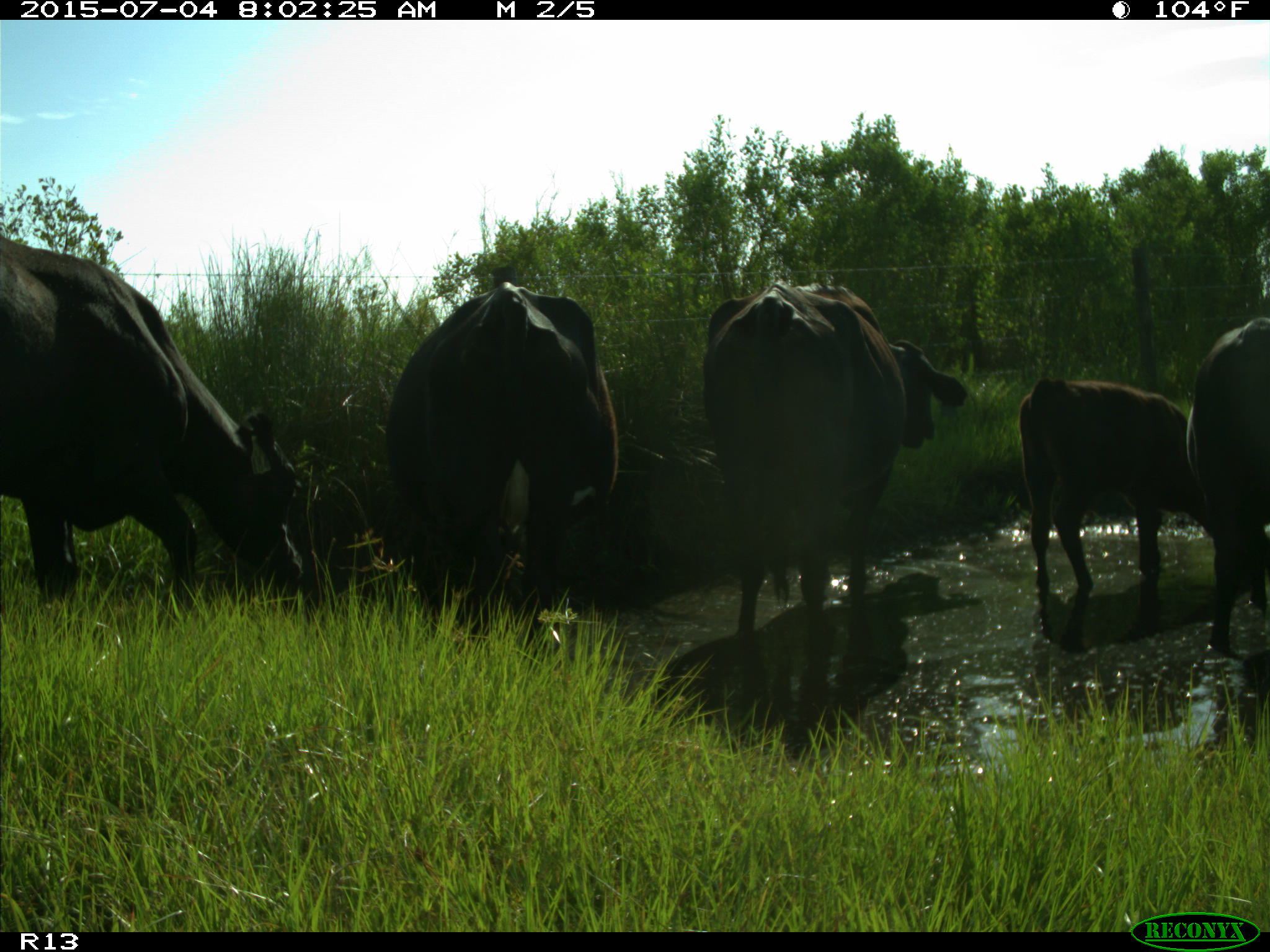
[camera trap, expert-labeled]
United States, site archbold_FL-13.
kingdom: Animalia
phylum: Chordata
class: Mammalia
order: Artiodactyla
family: Bovidae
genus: Bos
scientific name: Bos taurus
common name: domestic cow